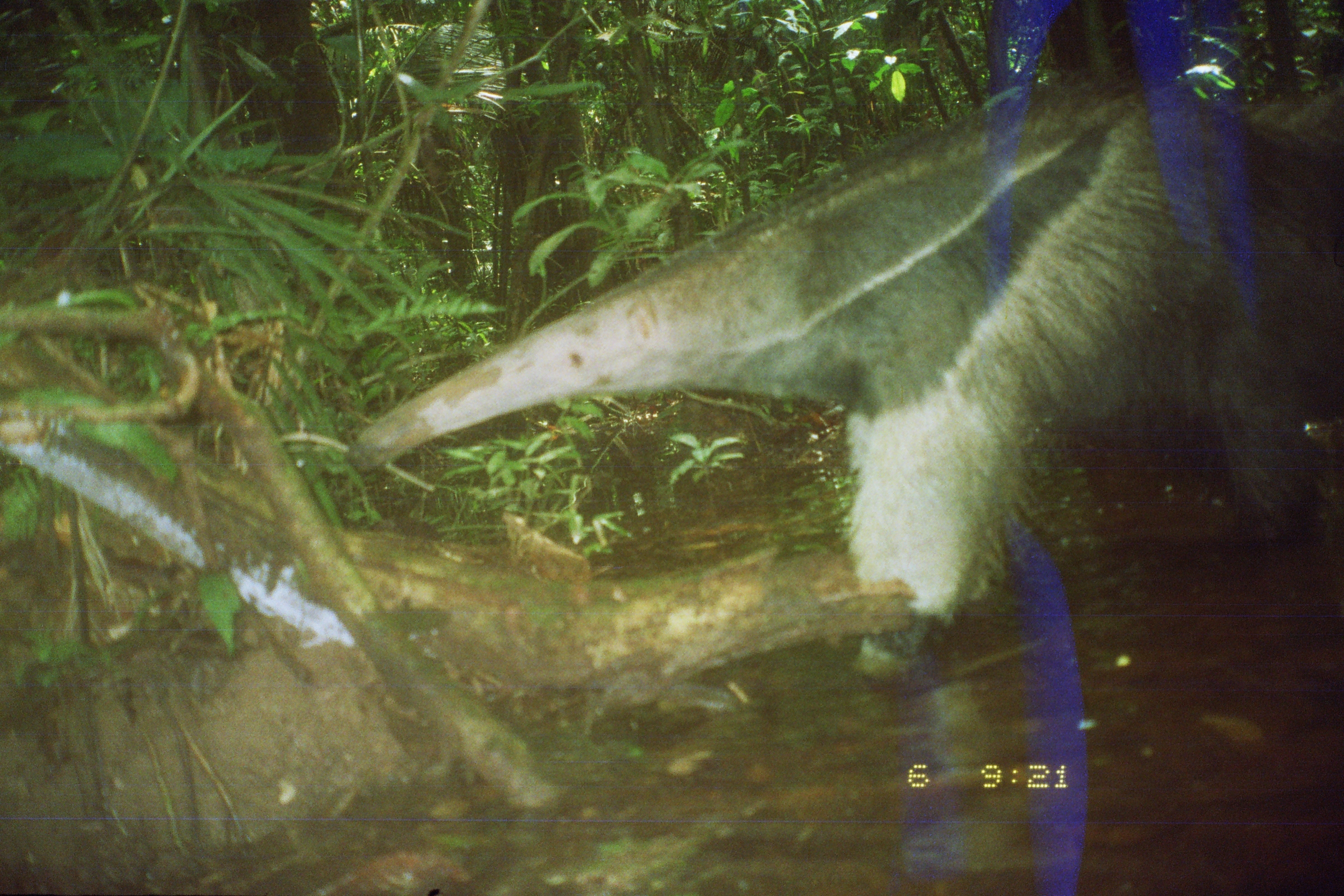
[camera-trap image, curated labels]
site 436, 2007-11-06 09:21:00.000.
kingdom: Animalia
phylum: Chordata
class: Mammalia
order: Pilosa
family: Myrmecophagidae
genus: Myrmecophaga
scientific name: Myrmecophaga tridactyla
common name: giant anteater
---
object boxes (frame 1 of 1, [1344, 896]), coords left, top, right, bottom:
myrmecophaga tridactyla: 346, 69, 1344, 682